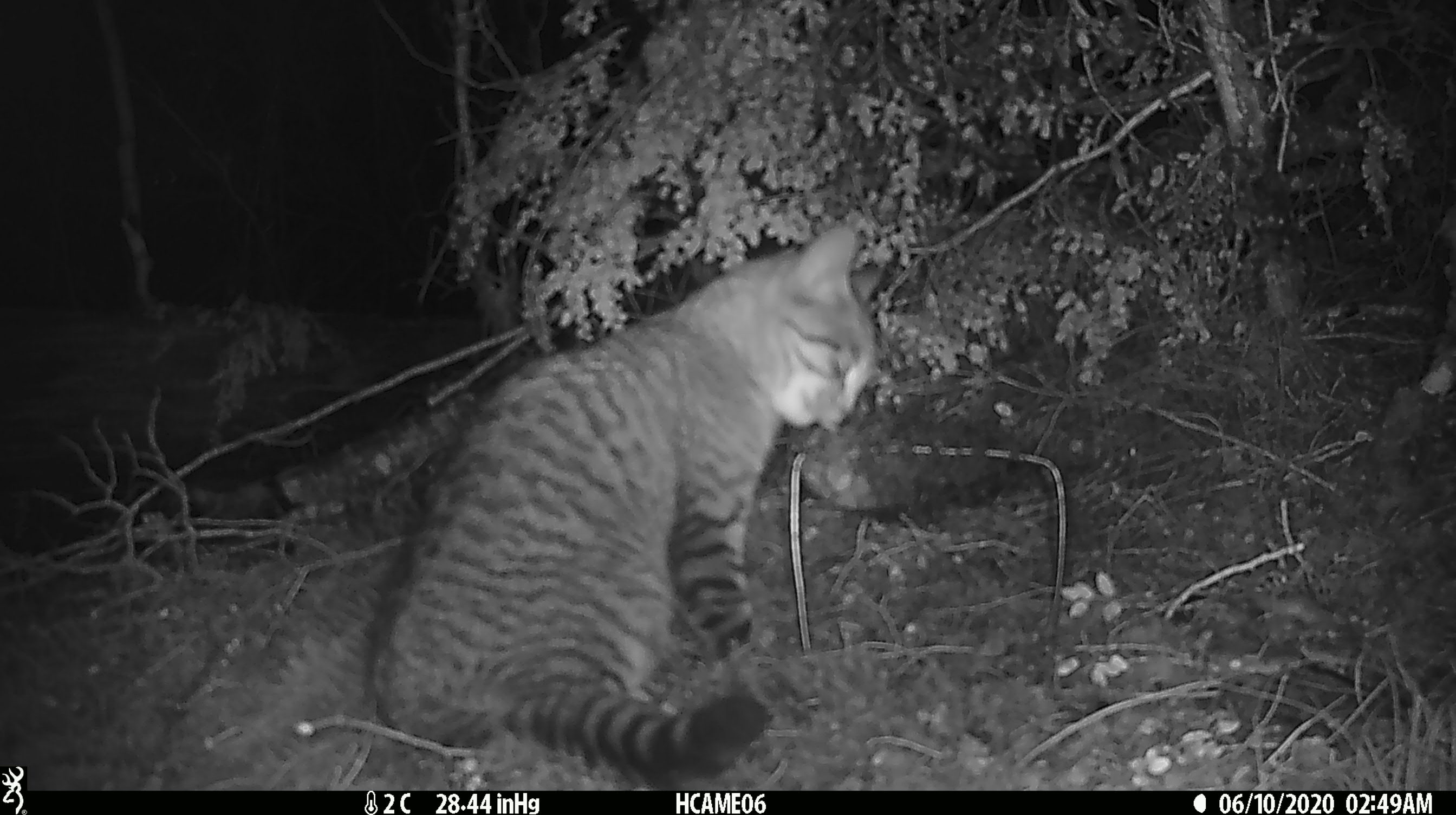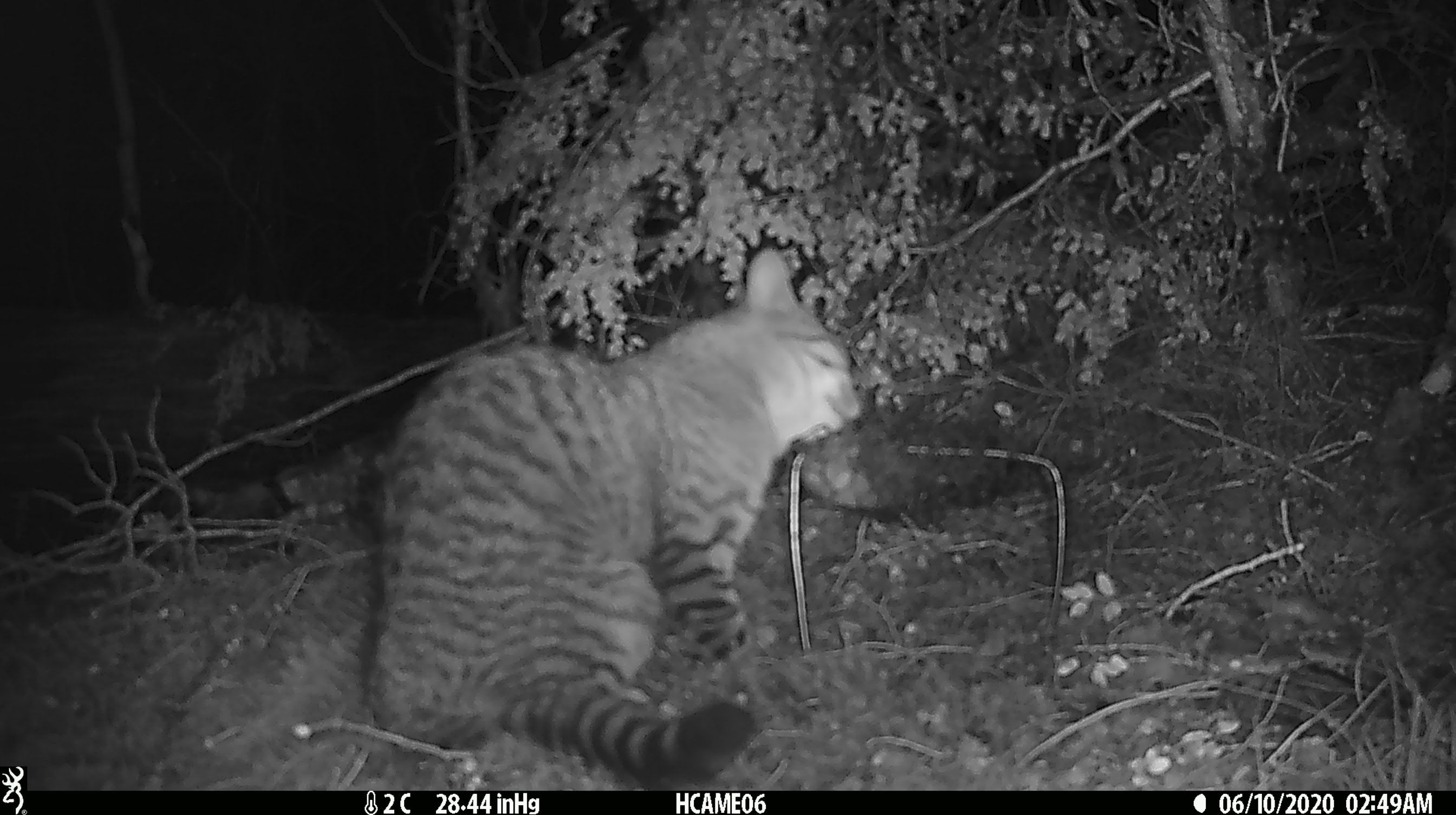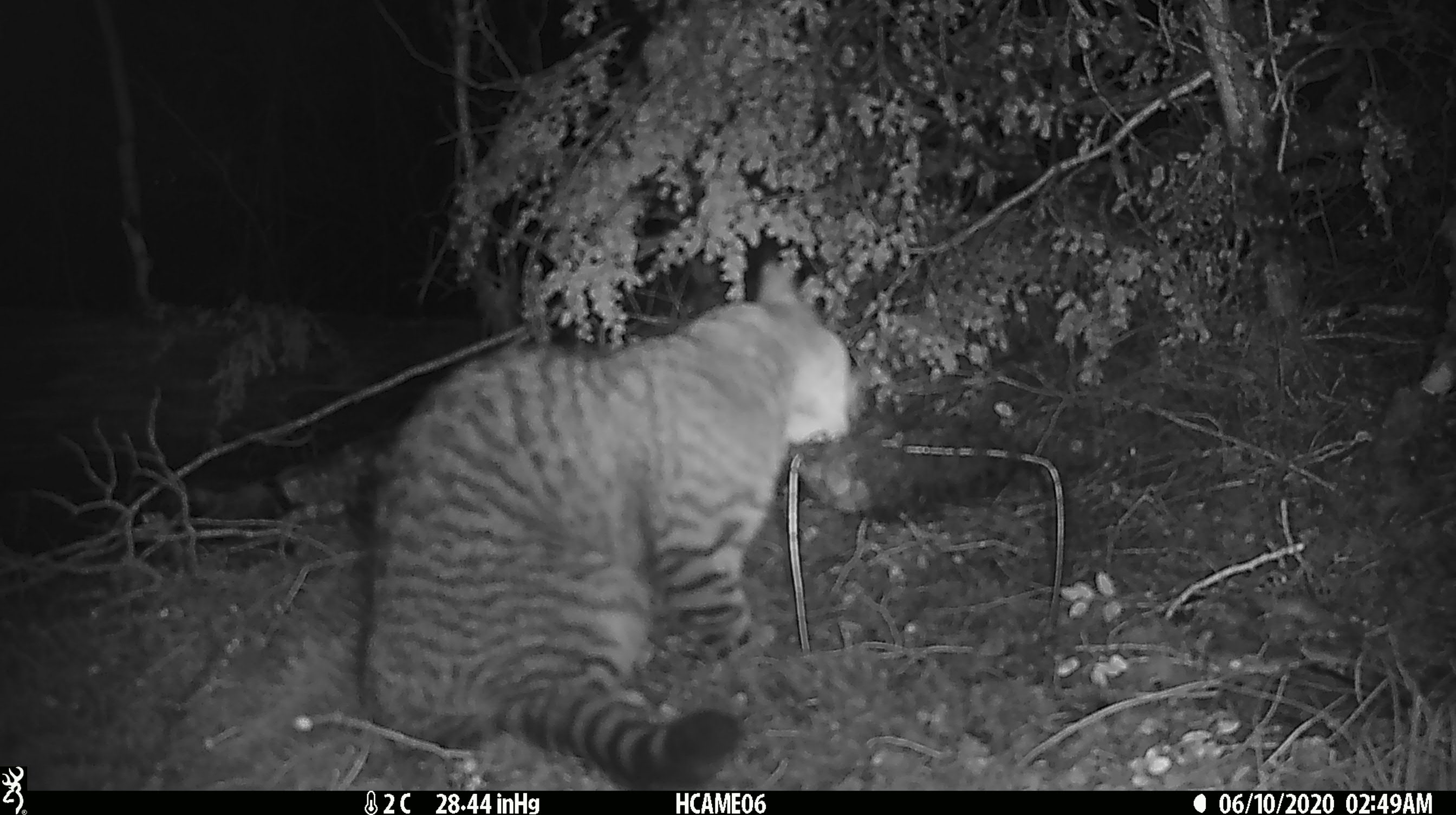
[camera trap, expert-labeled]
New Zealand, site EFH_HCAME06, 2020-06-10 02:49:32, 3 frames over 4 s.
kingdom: Animalia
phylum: Chordata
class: Mammalia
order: Carnivora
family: Felidae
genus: Felis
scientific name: Felis catus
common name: domestic cat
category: cat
Cat (domestic cat) (Felis catus).